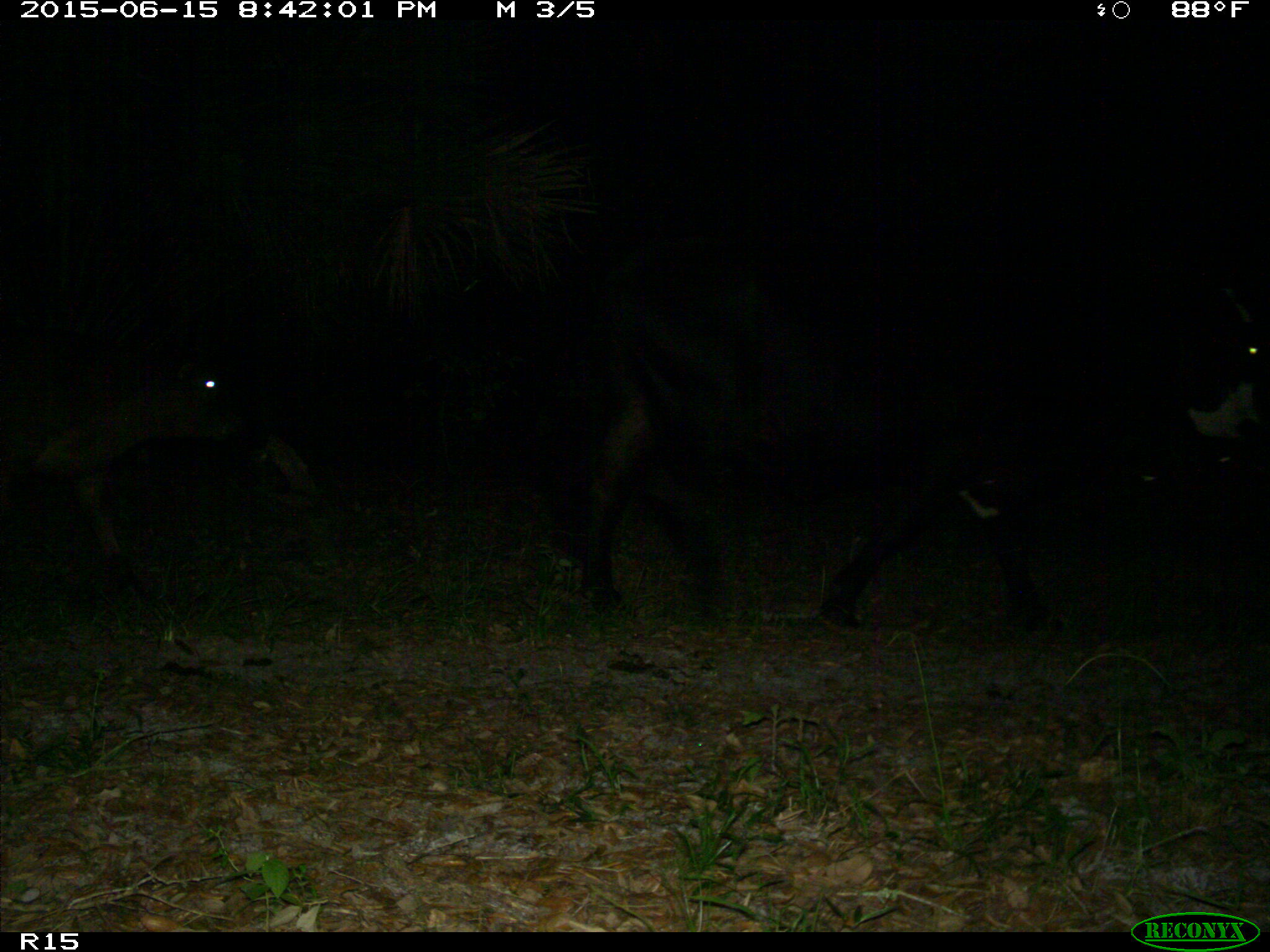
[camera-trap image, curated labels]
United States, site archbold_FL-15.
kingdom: Animalia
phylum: Chordata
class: Mammalia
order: Artiodactyla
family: Bovidae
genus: Bos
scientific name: Bos taurus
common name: domestic cow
Bos taurus (domestic cow).